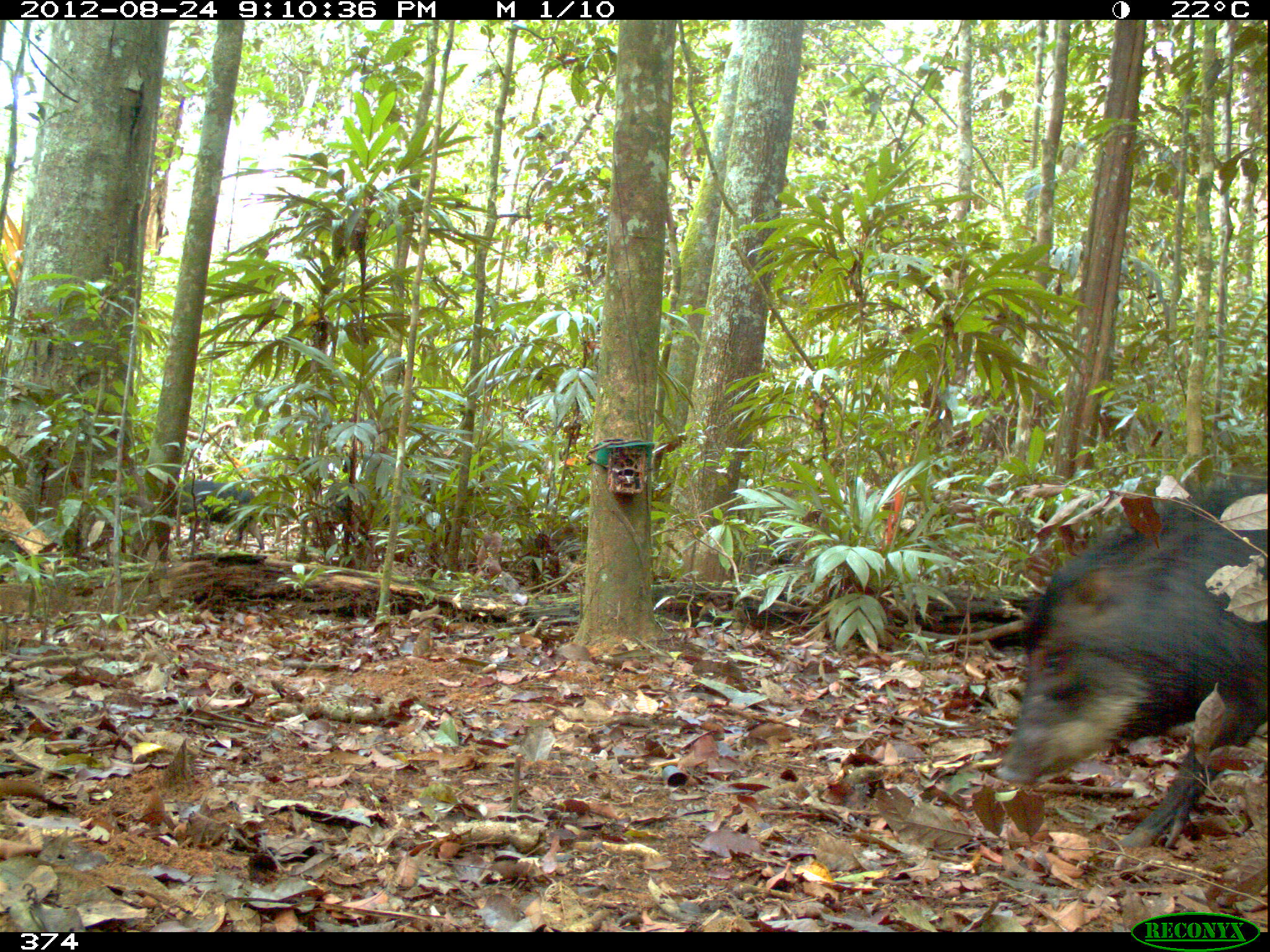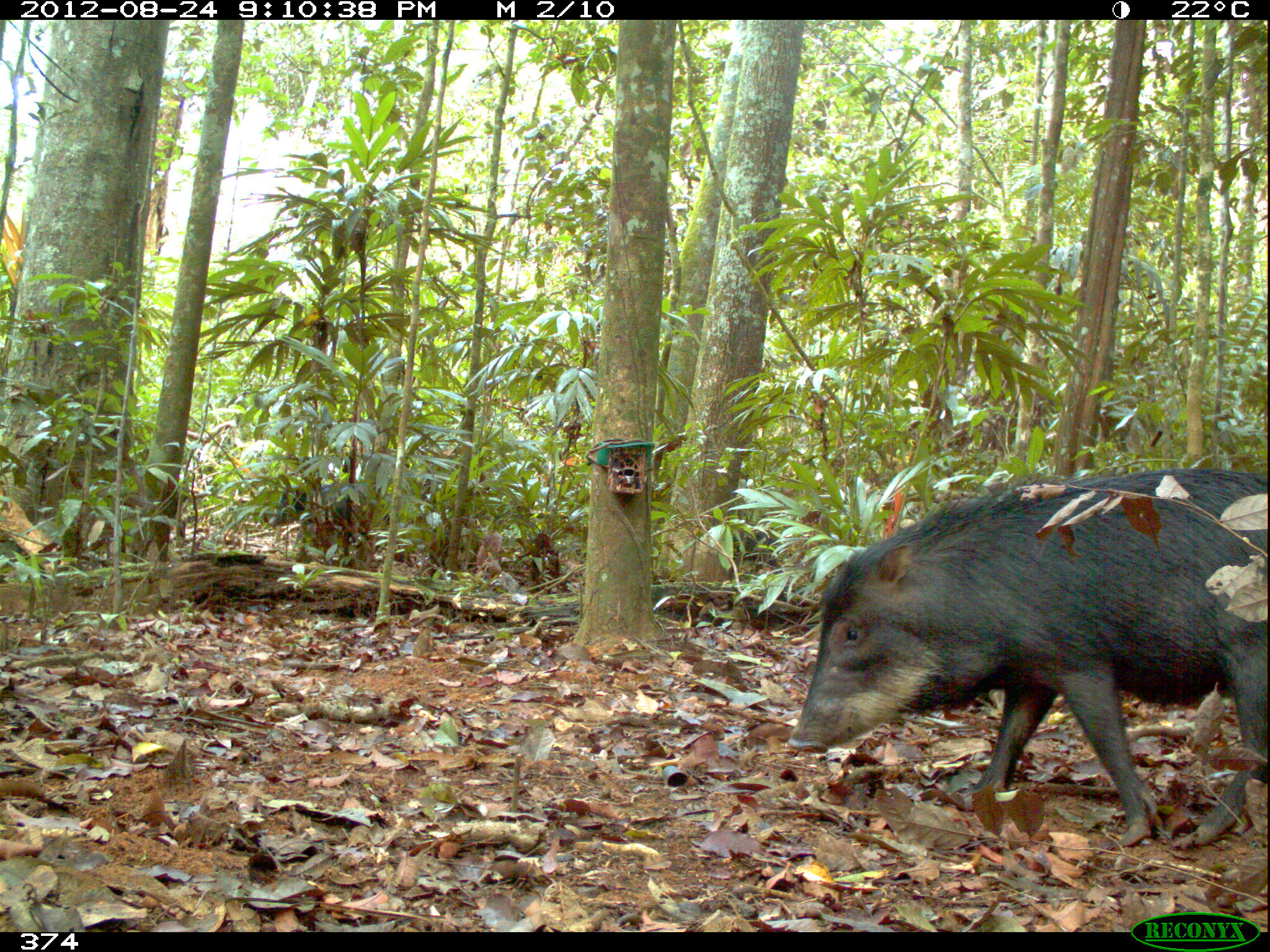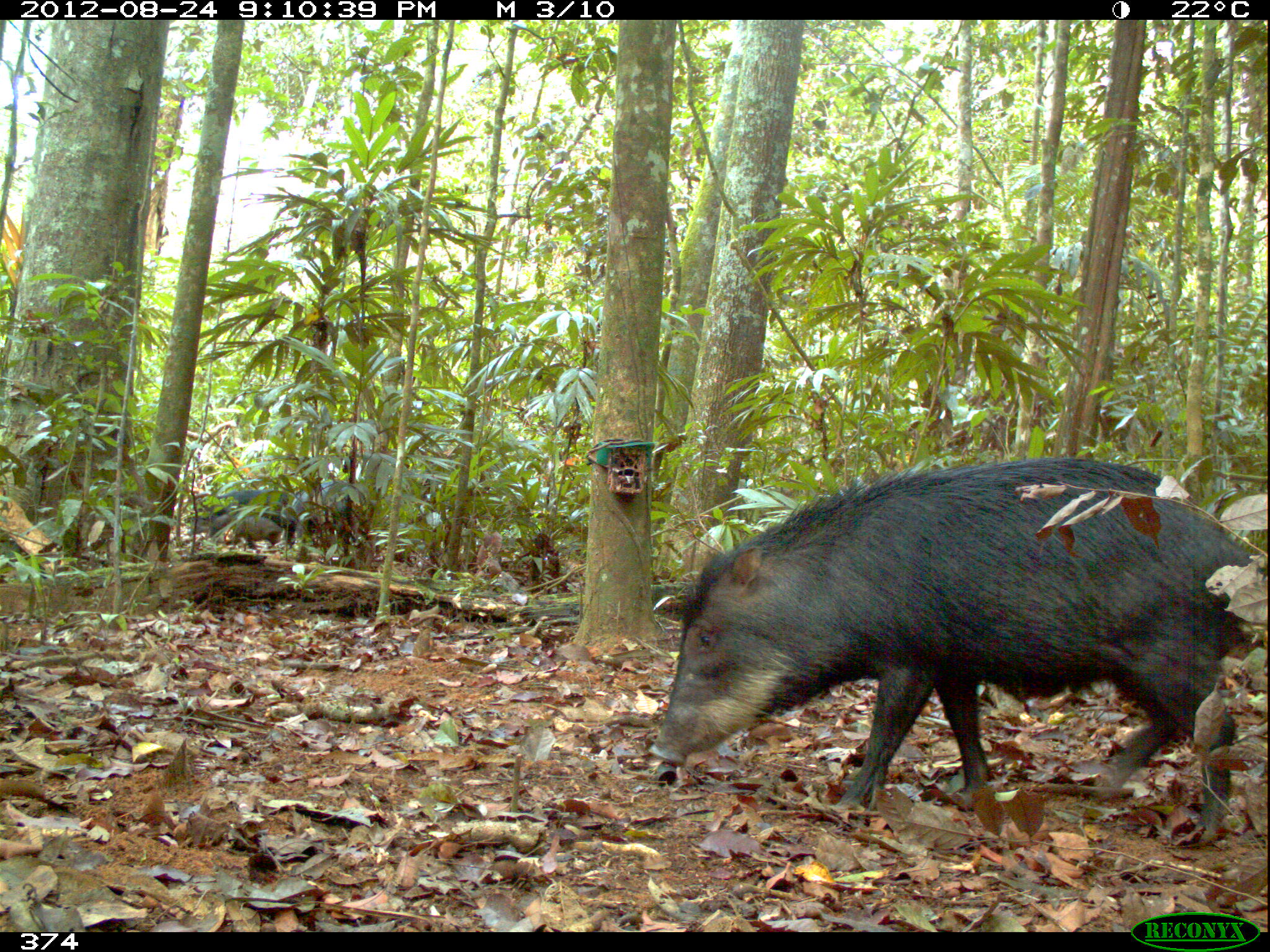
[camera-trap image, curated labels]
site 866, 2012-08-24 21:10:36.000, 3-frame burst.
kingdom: Animalia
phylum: Chordata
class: Mammalia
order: Artiodactyla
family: Tayassuidae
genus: Tayassu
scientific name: Tayassu pecari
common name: white-lipped peccary